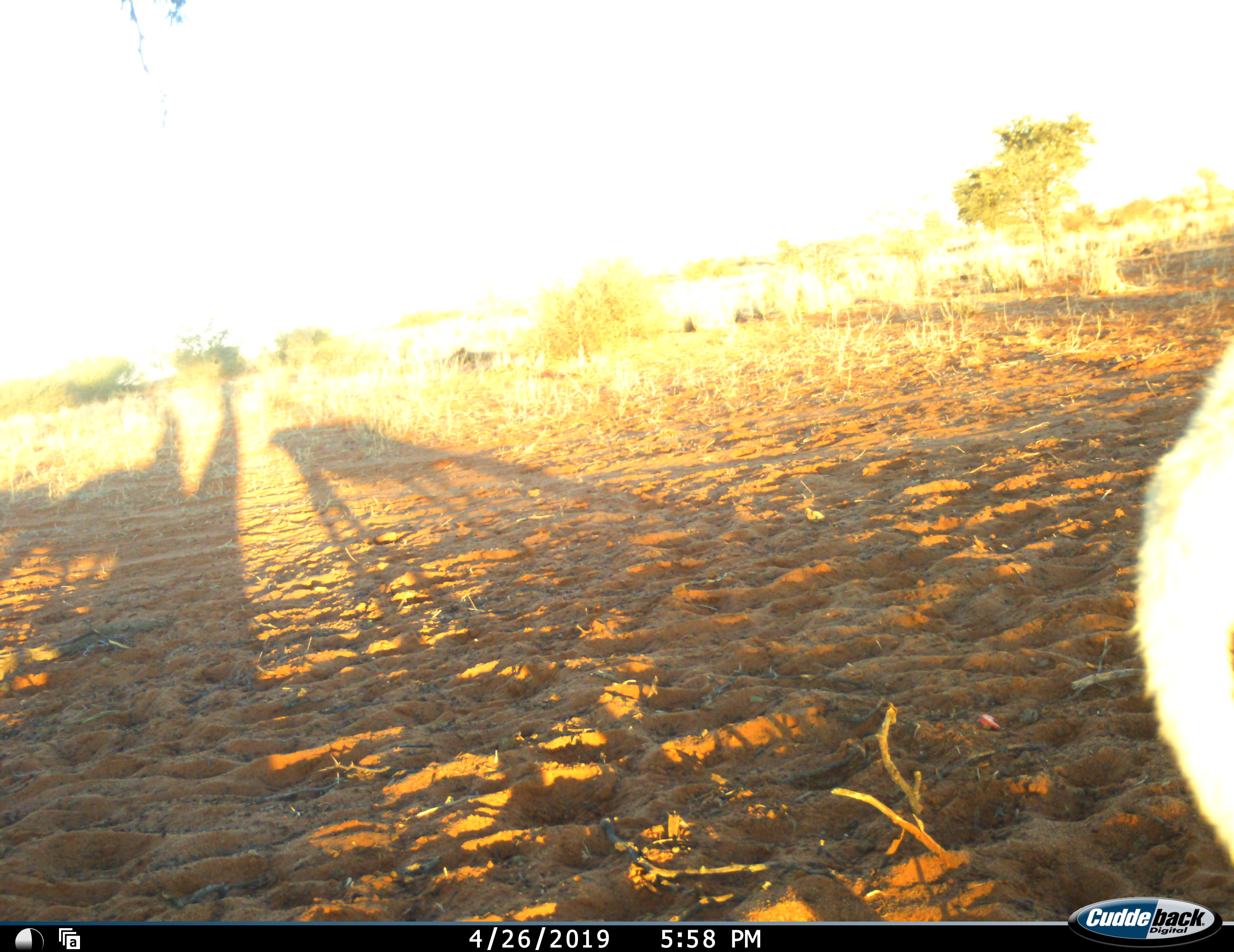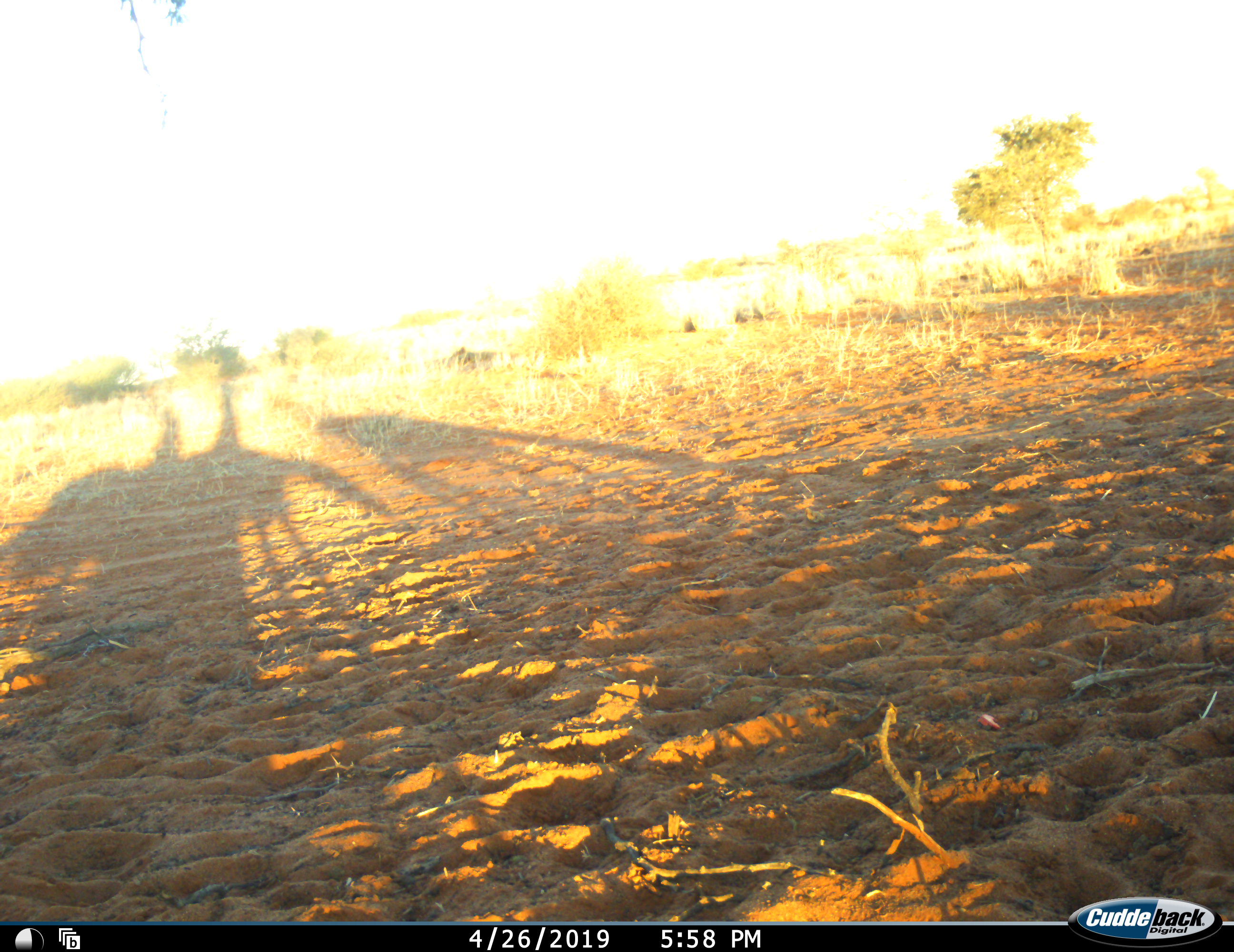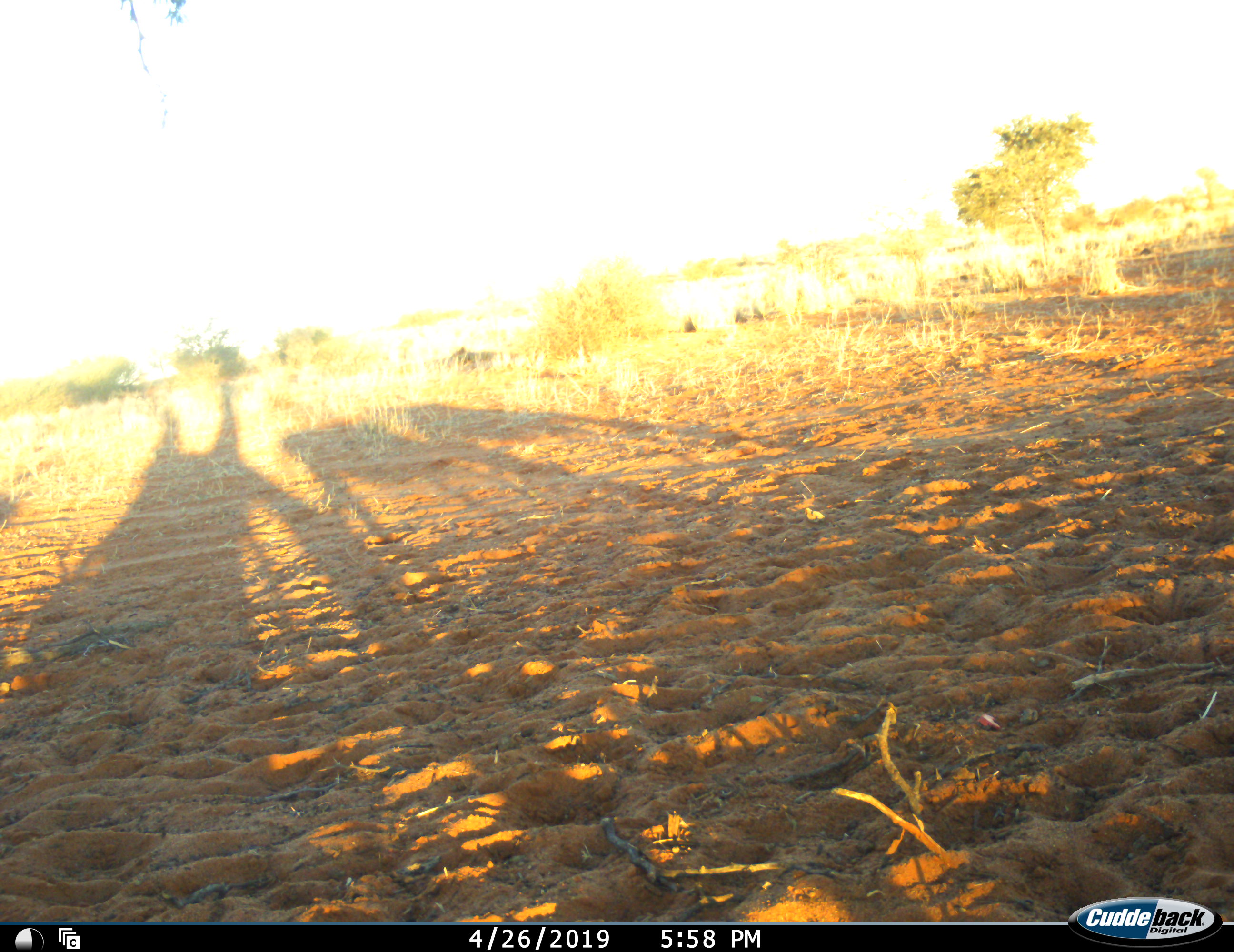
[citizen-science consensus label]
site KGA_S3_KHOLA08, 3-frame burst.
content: unidentified animal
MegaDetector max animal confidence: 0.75